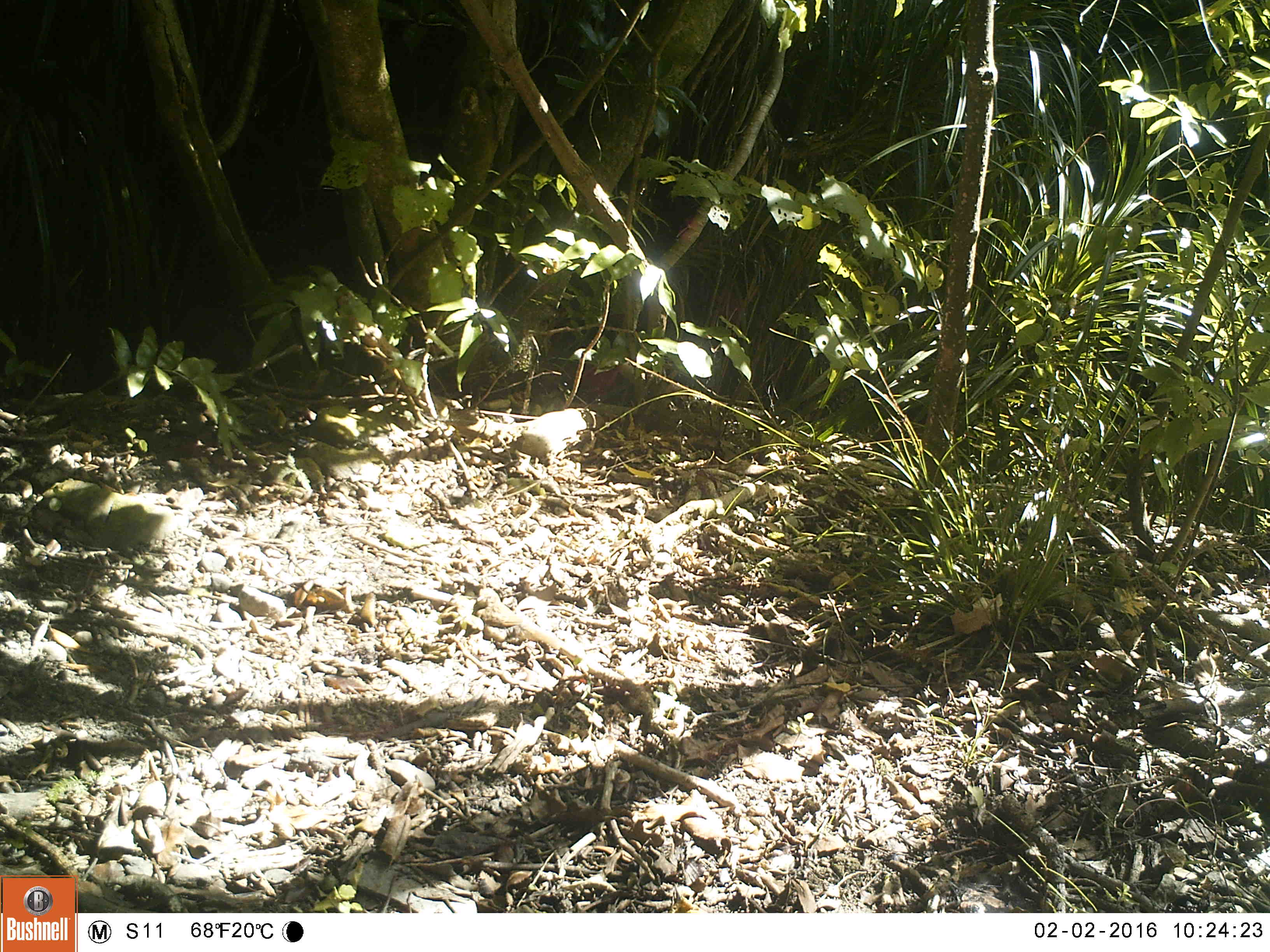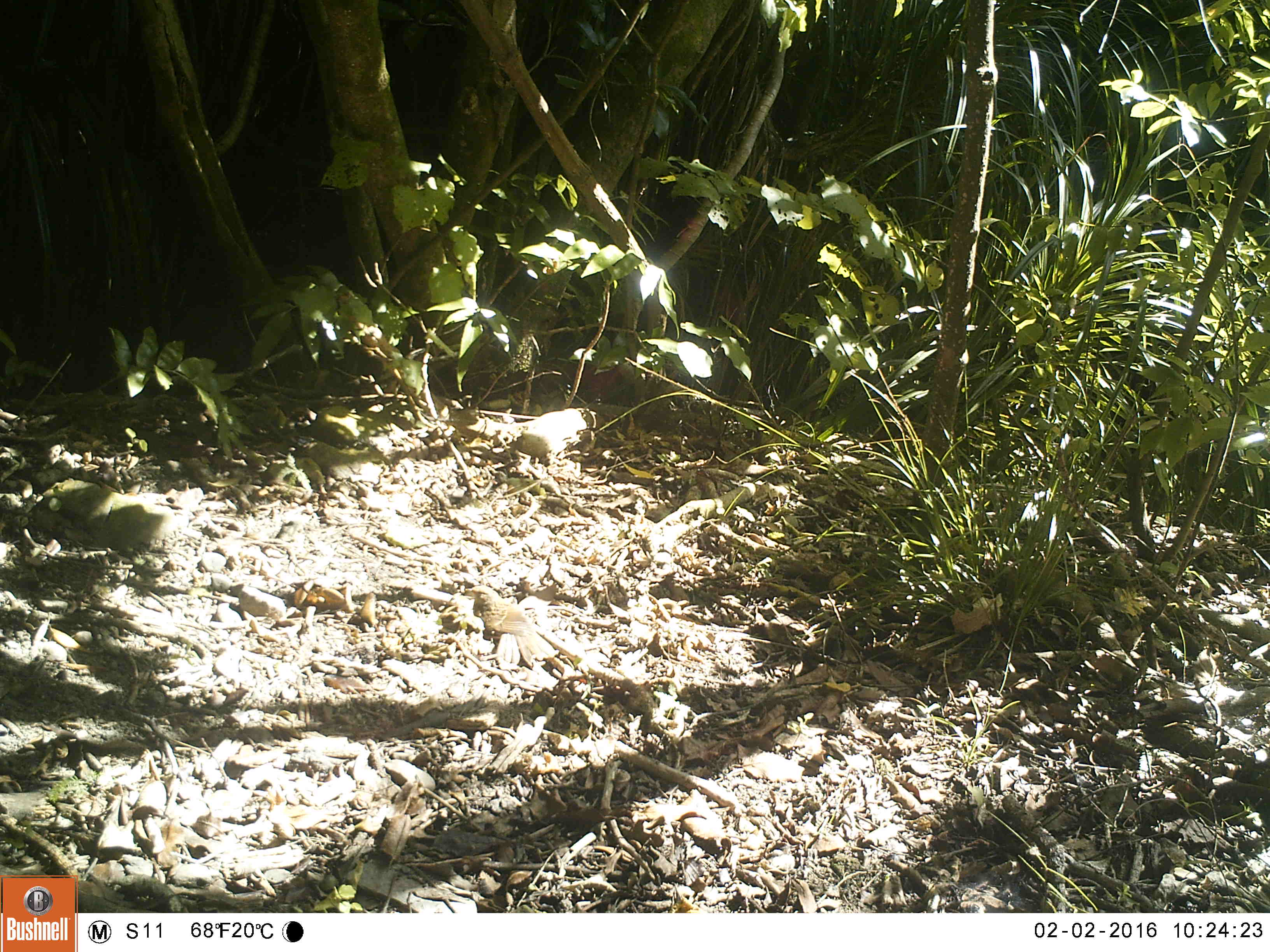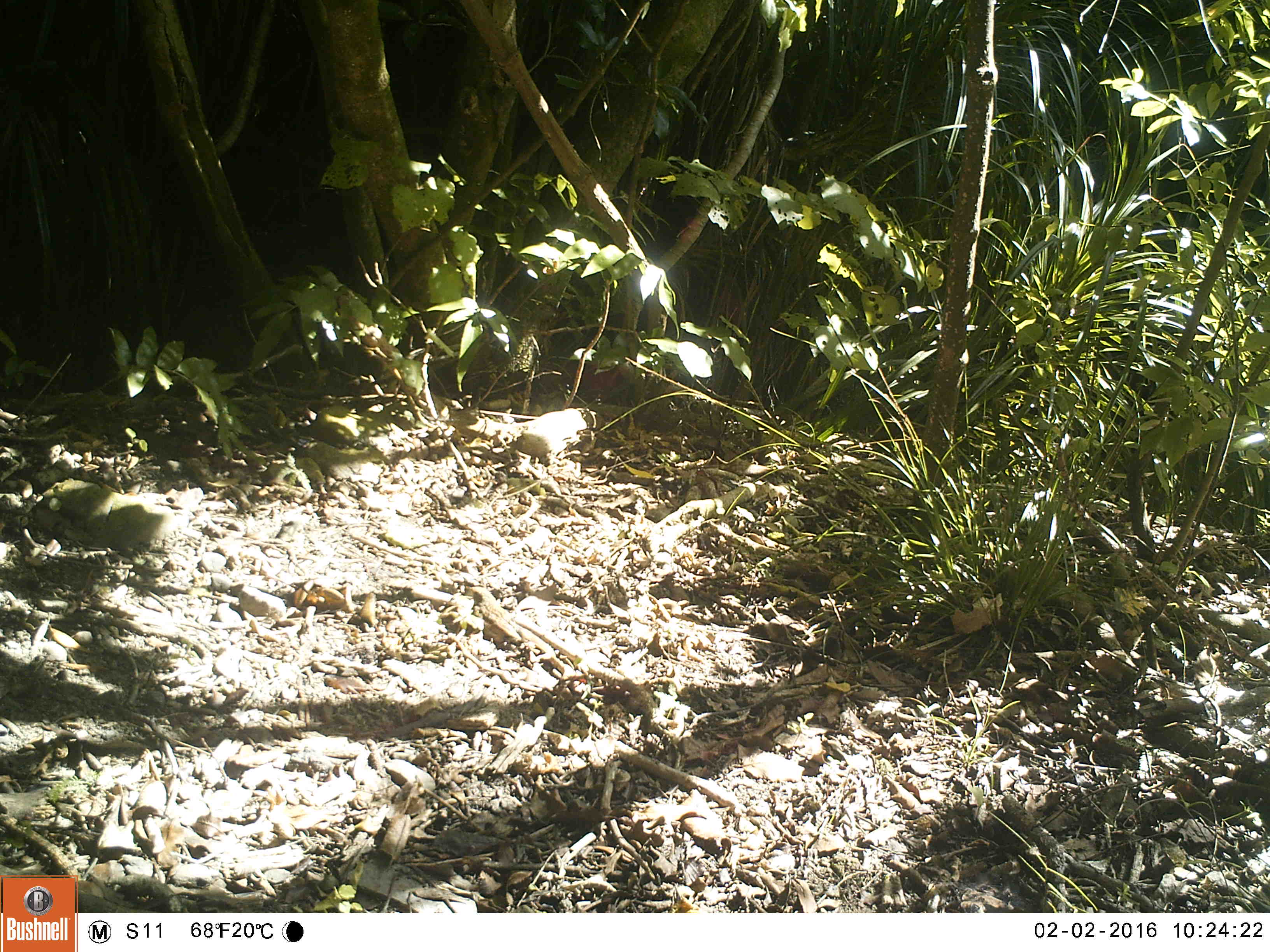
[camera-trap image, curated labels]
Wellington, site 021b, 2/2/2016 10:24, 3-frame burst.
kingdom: Animalia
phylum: Chordata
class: Aves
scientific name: Aves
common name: bird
Bird (Aves).